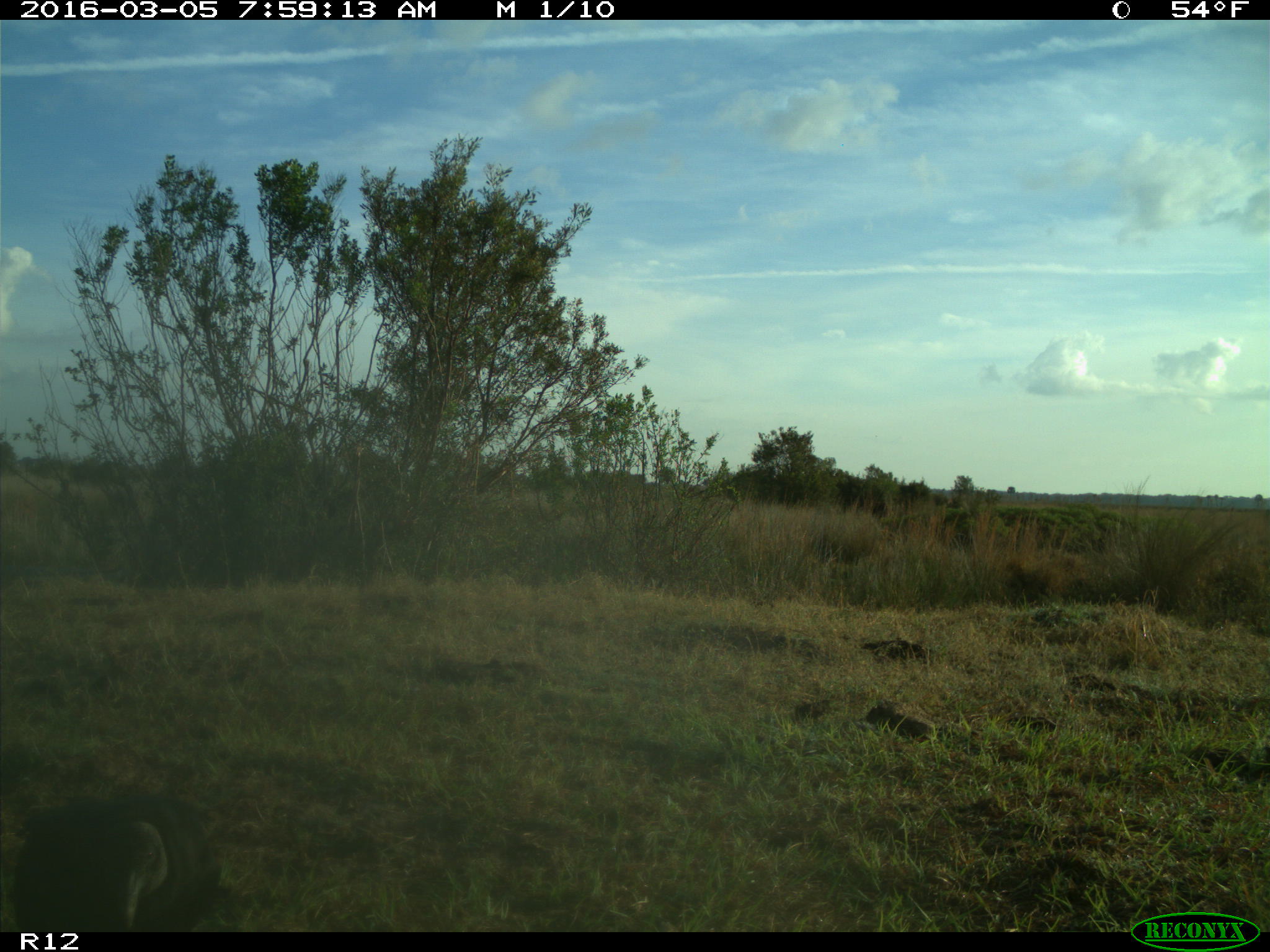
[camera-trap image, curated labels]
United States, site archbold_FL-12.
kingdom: Animalia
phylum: Chordata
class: Aves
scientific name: Aves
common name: birds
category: unidentified bird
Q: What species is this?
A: Unidentified bird (birds) (Aves).